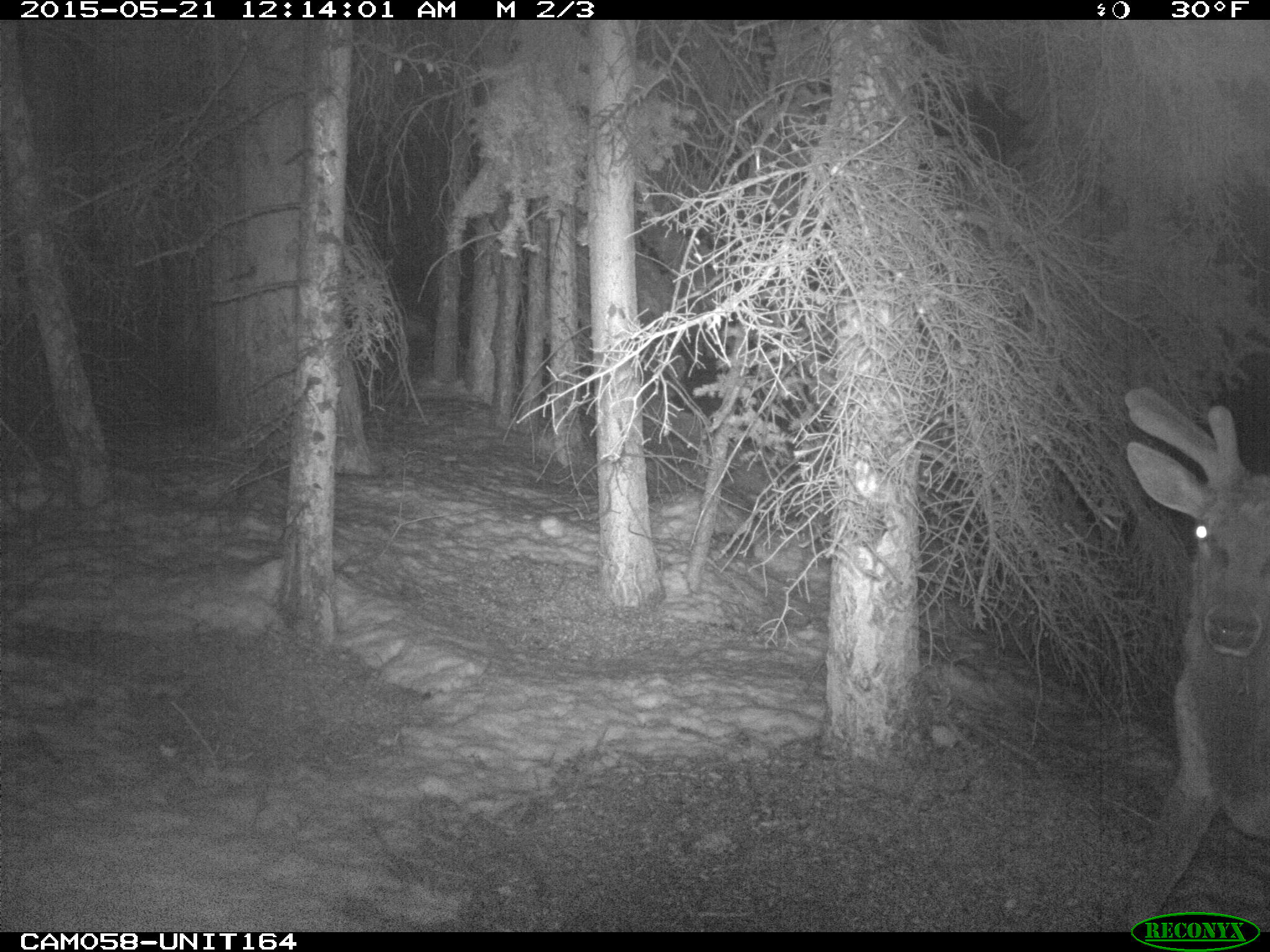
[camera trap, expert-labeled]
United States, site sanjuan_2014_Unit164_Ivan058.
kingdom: Animalia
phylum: Chordata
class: Mammalia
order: Artiodactyla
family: Cervidae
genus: Cervus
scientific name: Cervus elaphus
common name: red deer